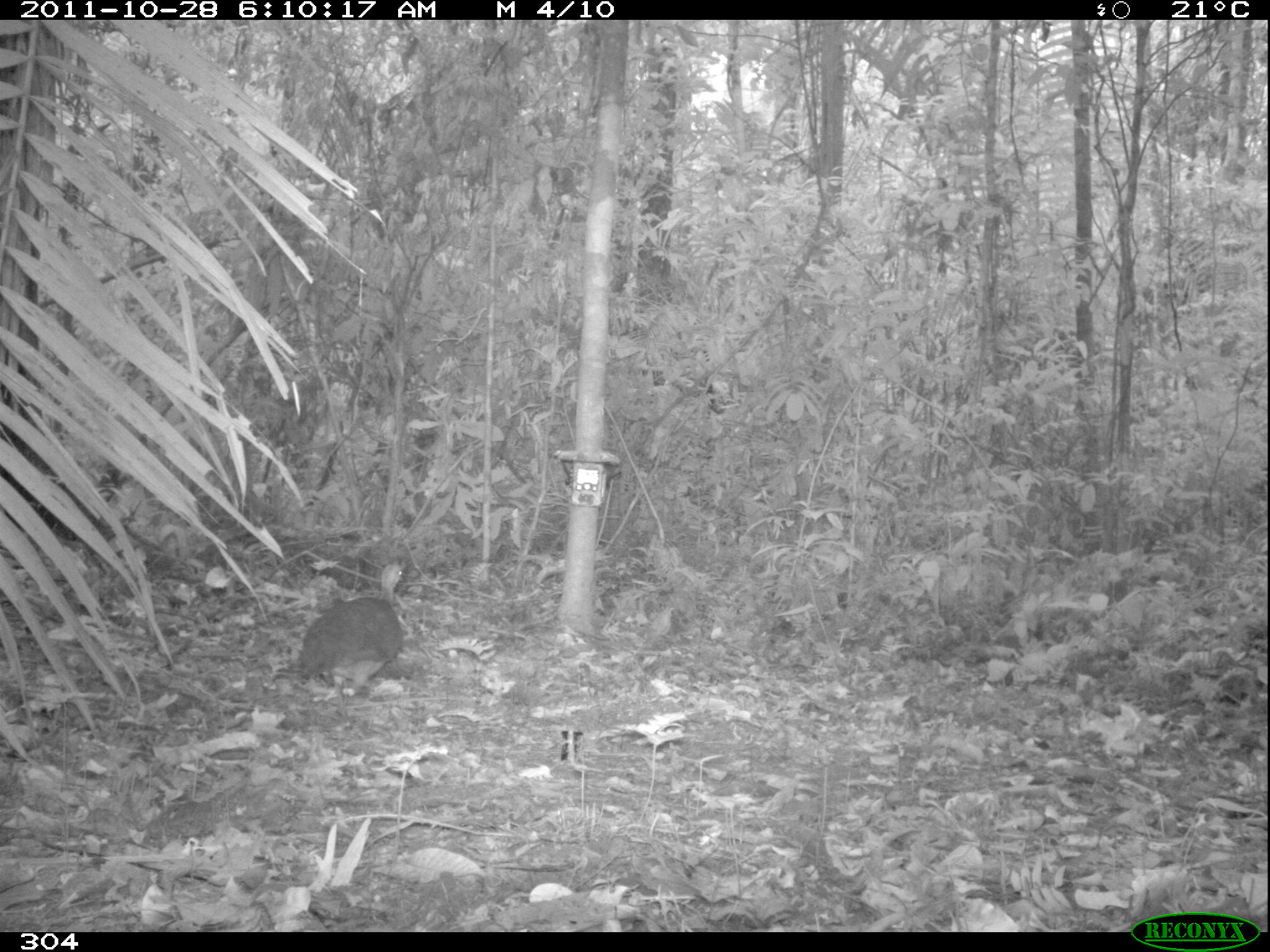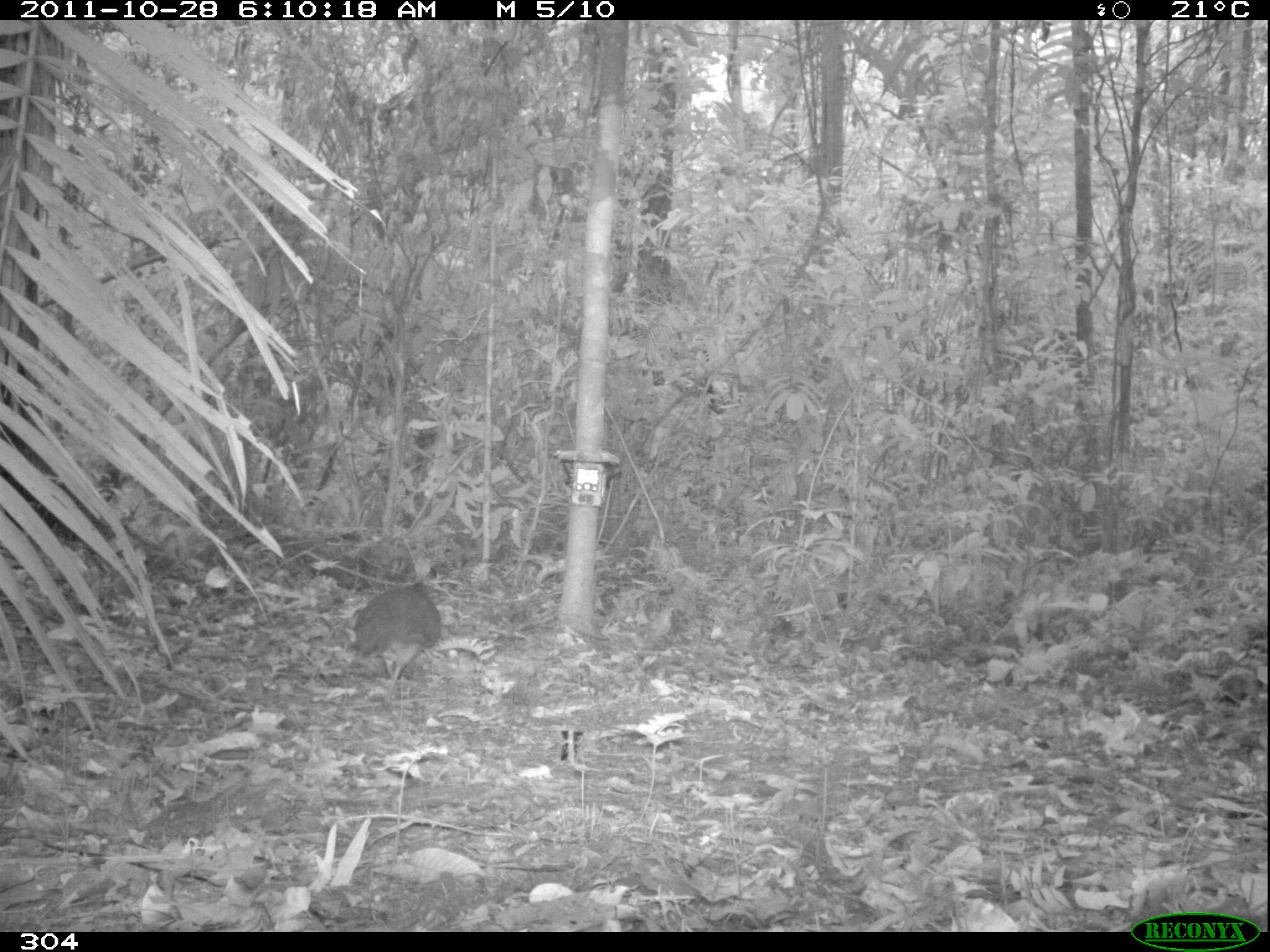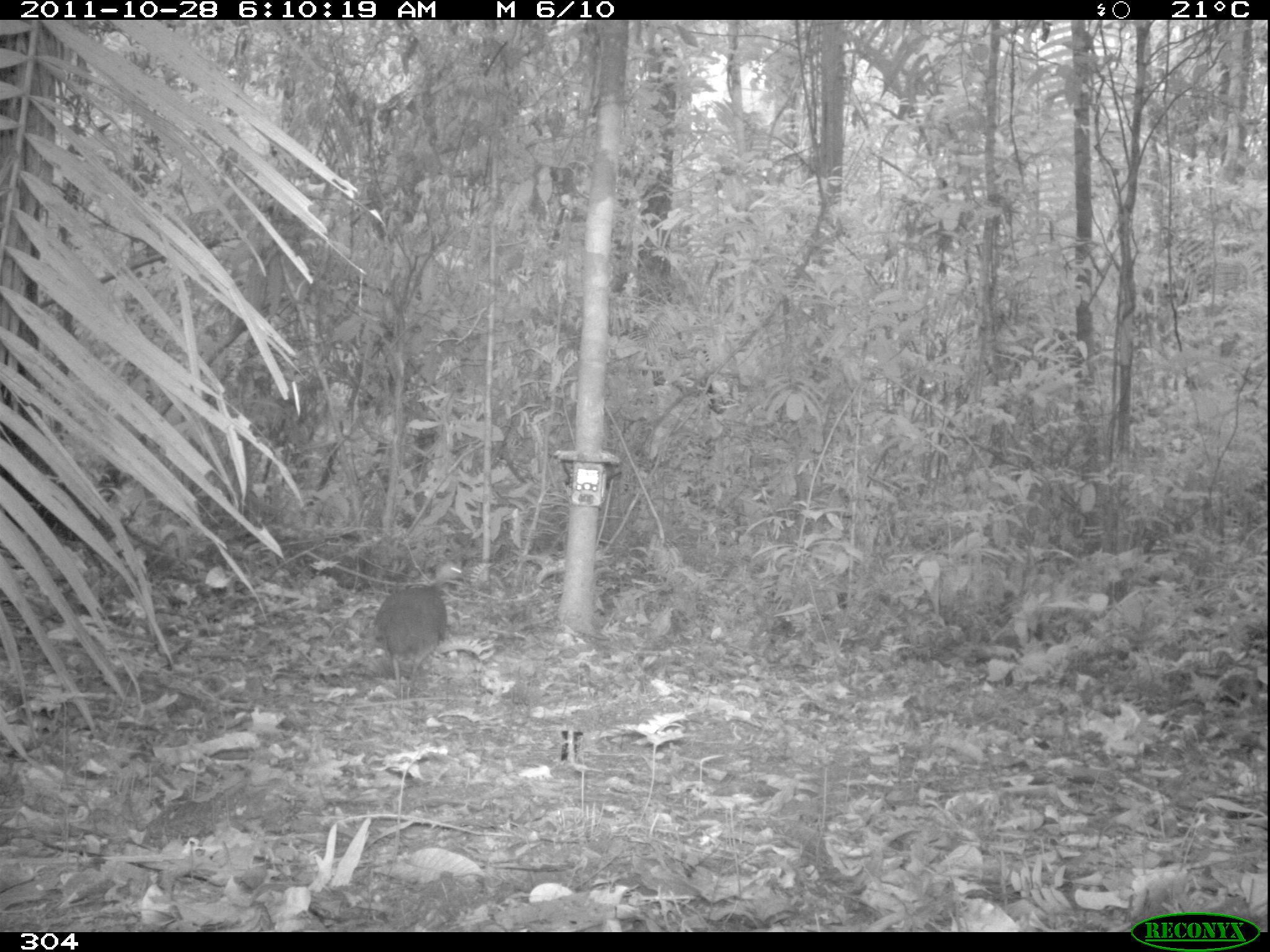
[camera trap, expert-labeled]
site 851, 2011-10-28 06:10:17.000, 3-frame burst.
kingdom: Animalia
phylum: Chordata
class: Aves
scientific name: Aves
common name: bird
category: unknown bird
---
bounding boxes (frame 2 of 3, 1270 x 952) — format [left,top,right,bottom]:
unknown bird: [351,558,443,703]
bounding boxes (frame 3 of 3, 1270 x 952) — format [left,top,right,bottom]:
unknown bird: [374,560,464,708]